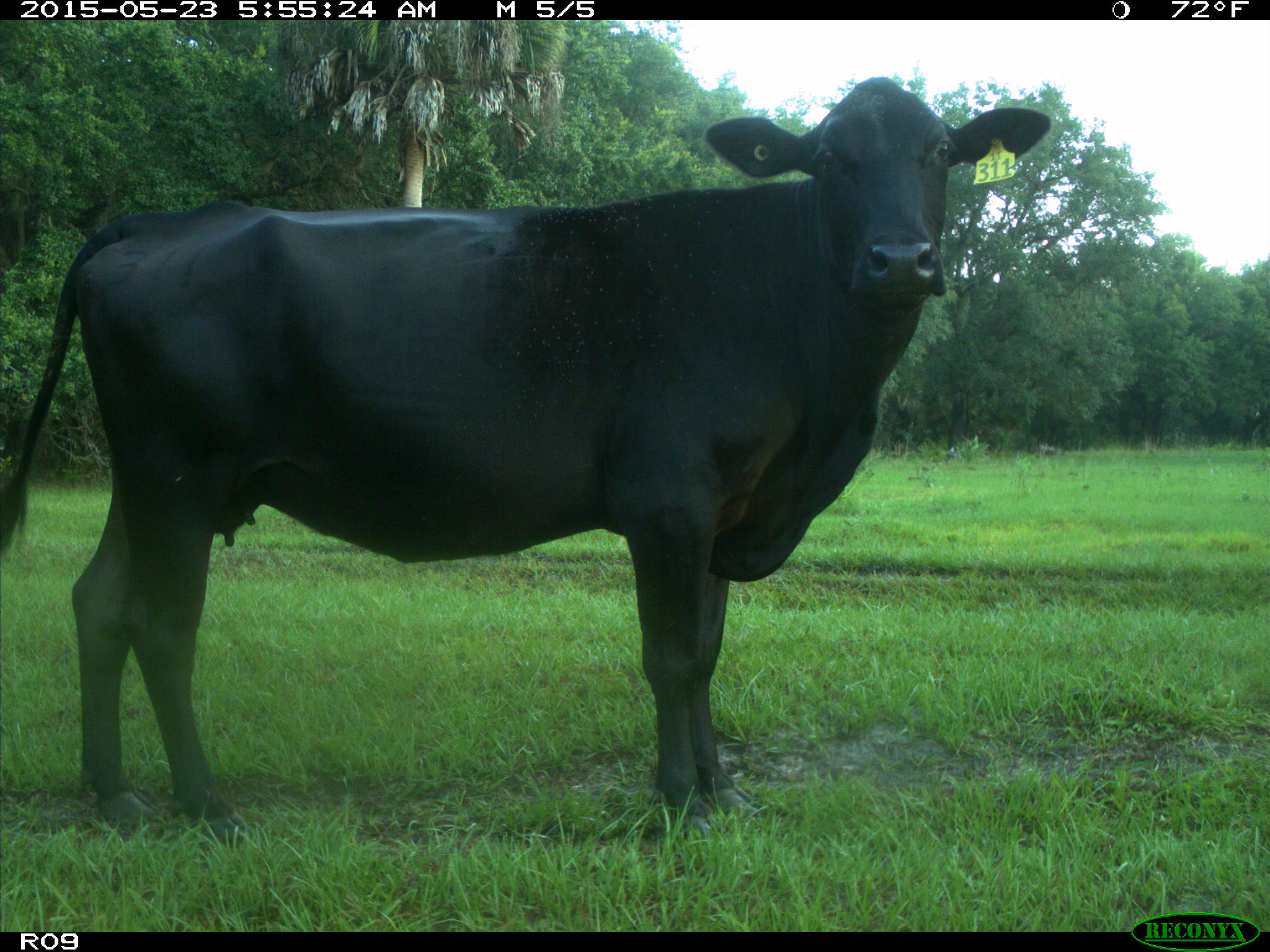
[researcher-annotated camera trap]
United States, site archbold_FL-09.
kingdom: Animalia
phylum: Chordata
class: Mammalia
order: Artiodactyla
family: Bovidae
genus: Bos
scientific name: Bos taurus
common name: domestic cow